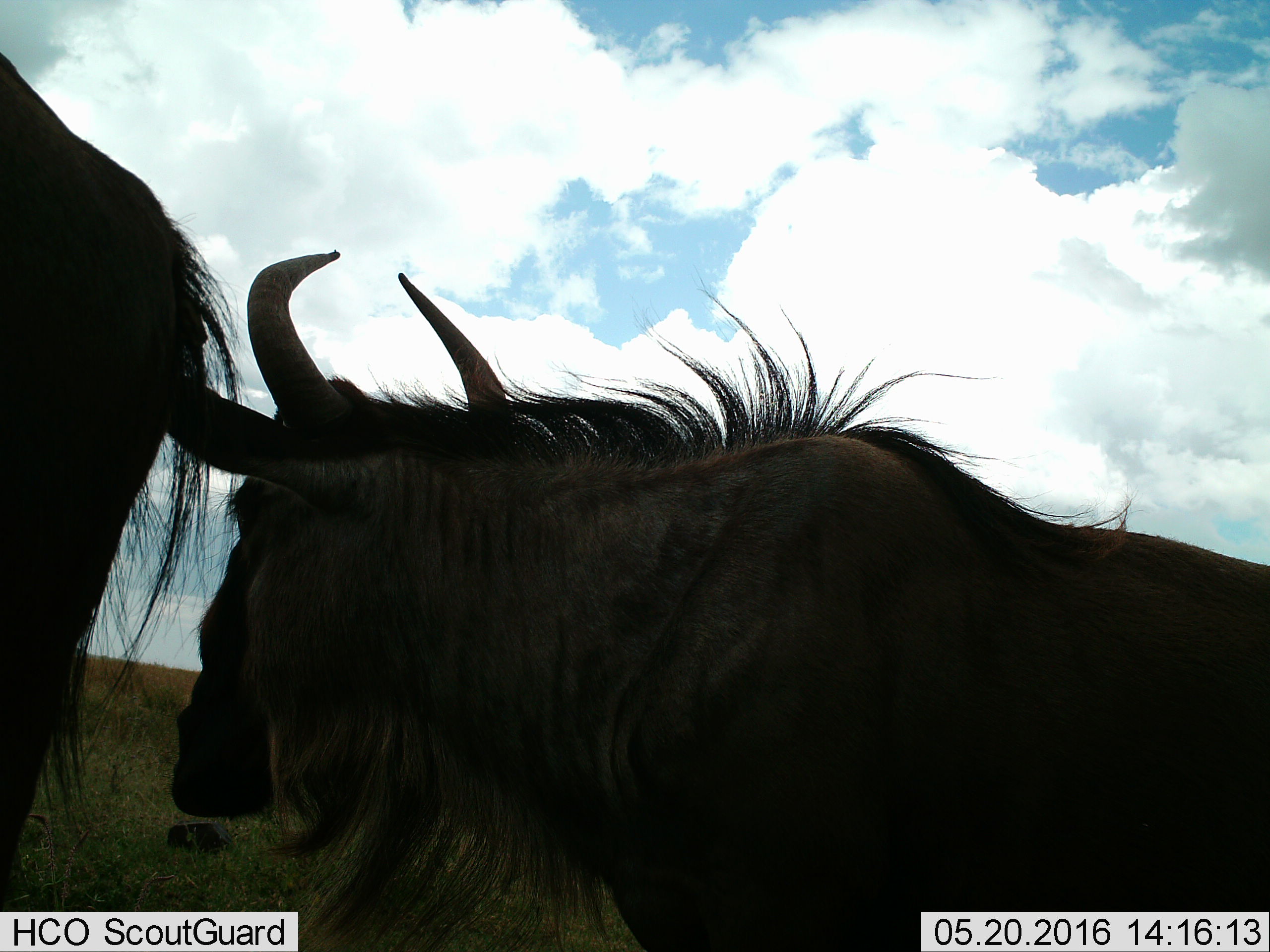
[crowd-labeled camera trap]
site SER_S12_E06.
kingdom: Animalia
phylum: Chordata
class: Mammalia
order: Artiodactyla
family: Bovidae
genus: Connochaetes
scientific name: Connochaetes taurinus taurinus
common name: blue wildebeest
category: wildebeestblue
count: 2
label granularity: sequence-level